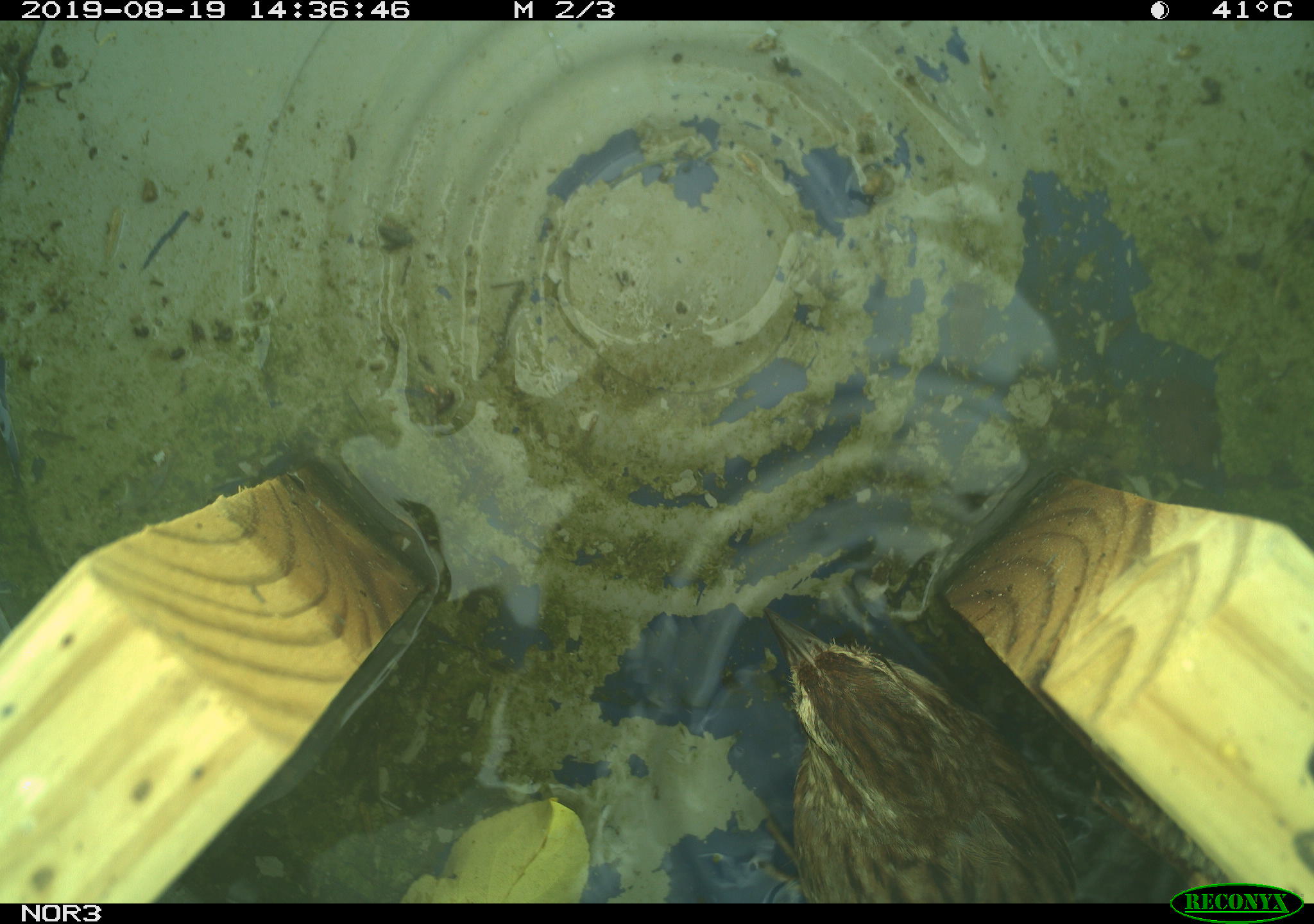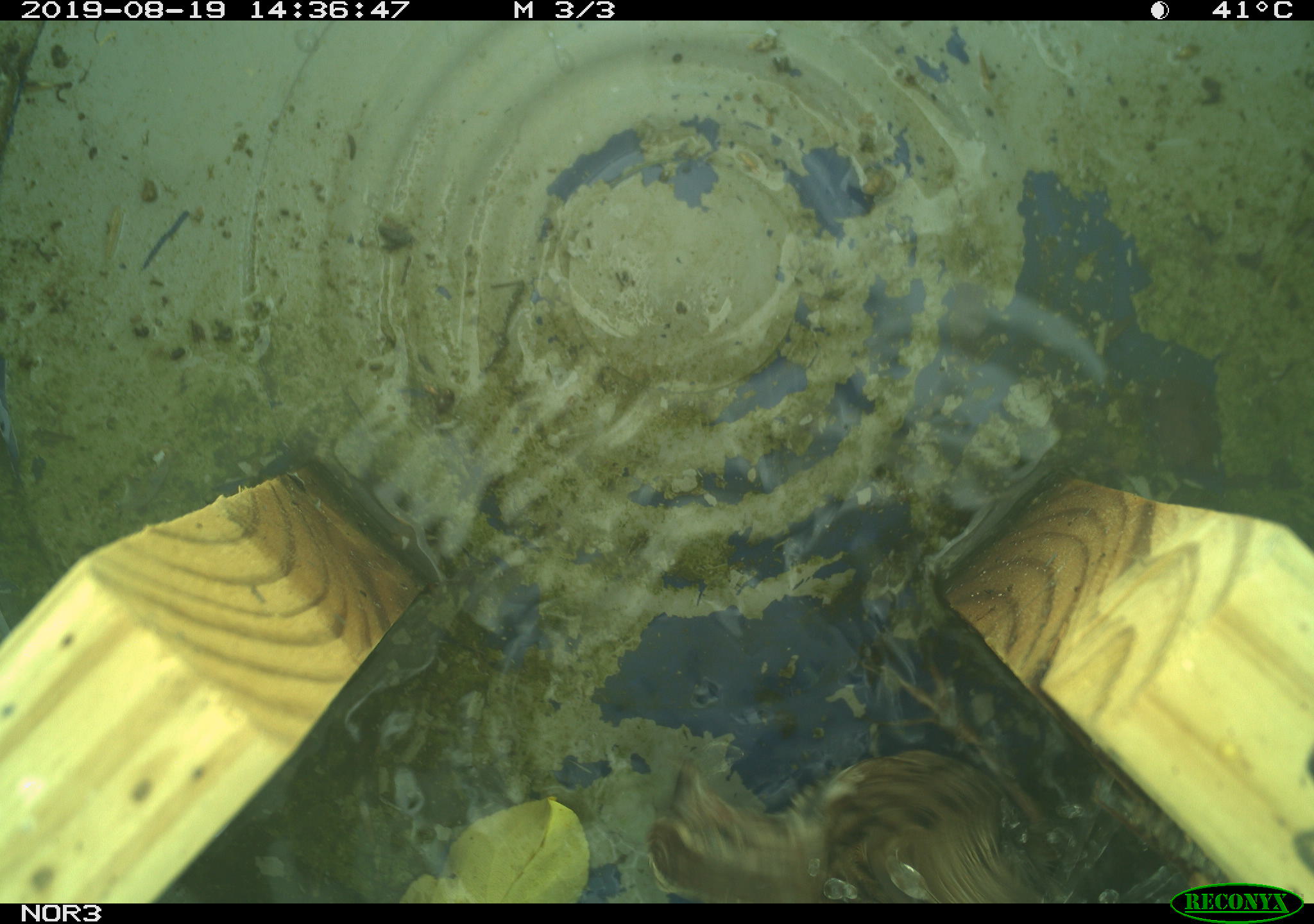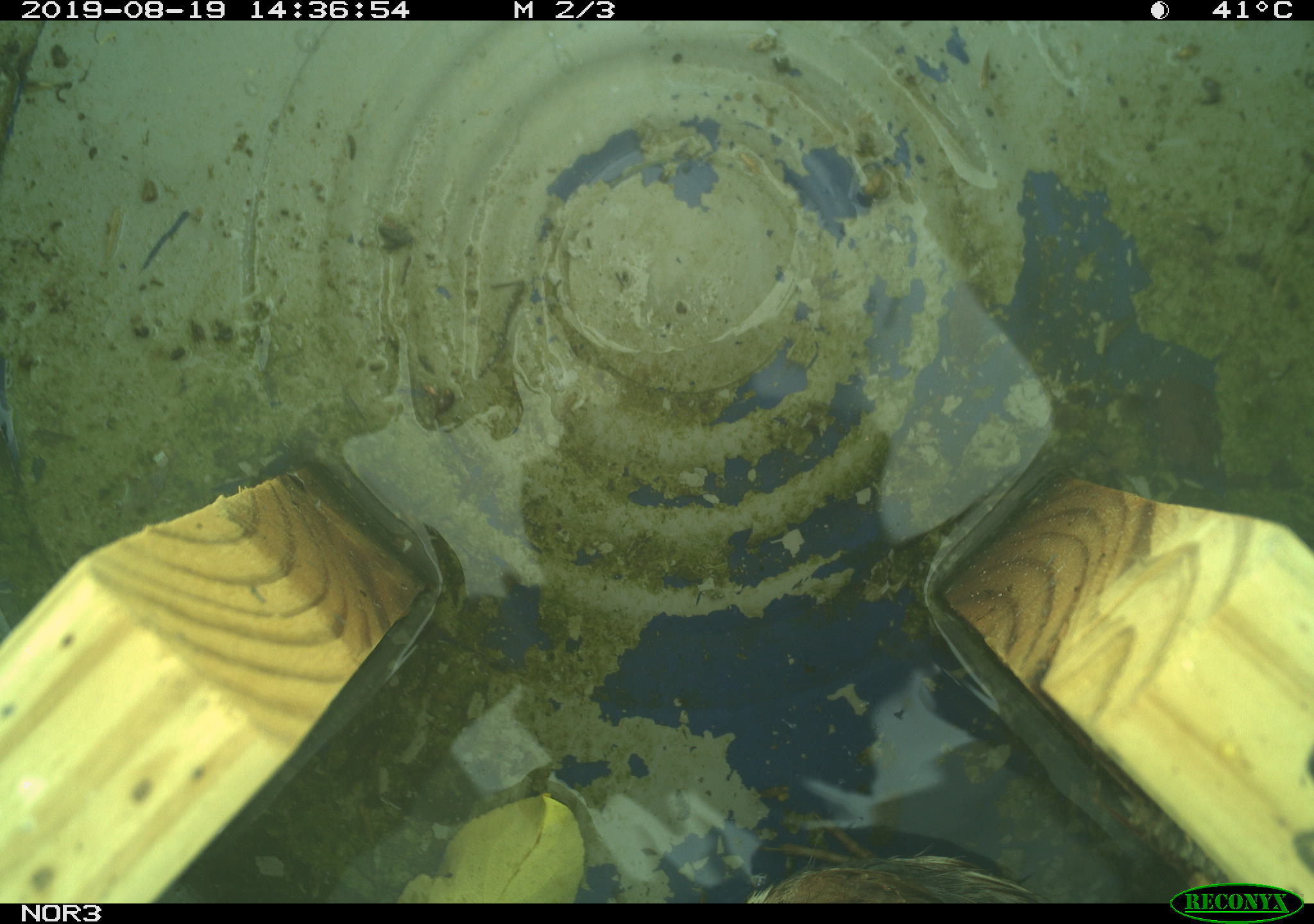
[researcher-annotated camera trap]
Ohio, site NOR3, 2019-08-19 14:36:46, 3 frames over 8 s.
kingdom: Animalia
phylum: Chordata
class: Aves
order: Passeriformes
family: Passerellidae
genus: Melospiza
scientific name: Melospiza melodia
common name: song sparrow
Song sparrow (Melospiza melodia).